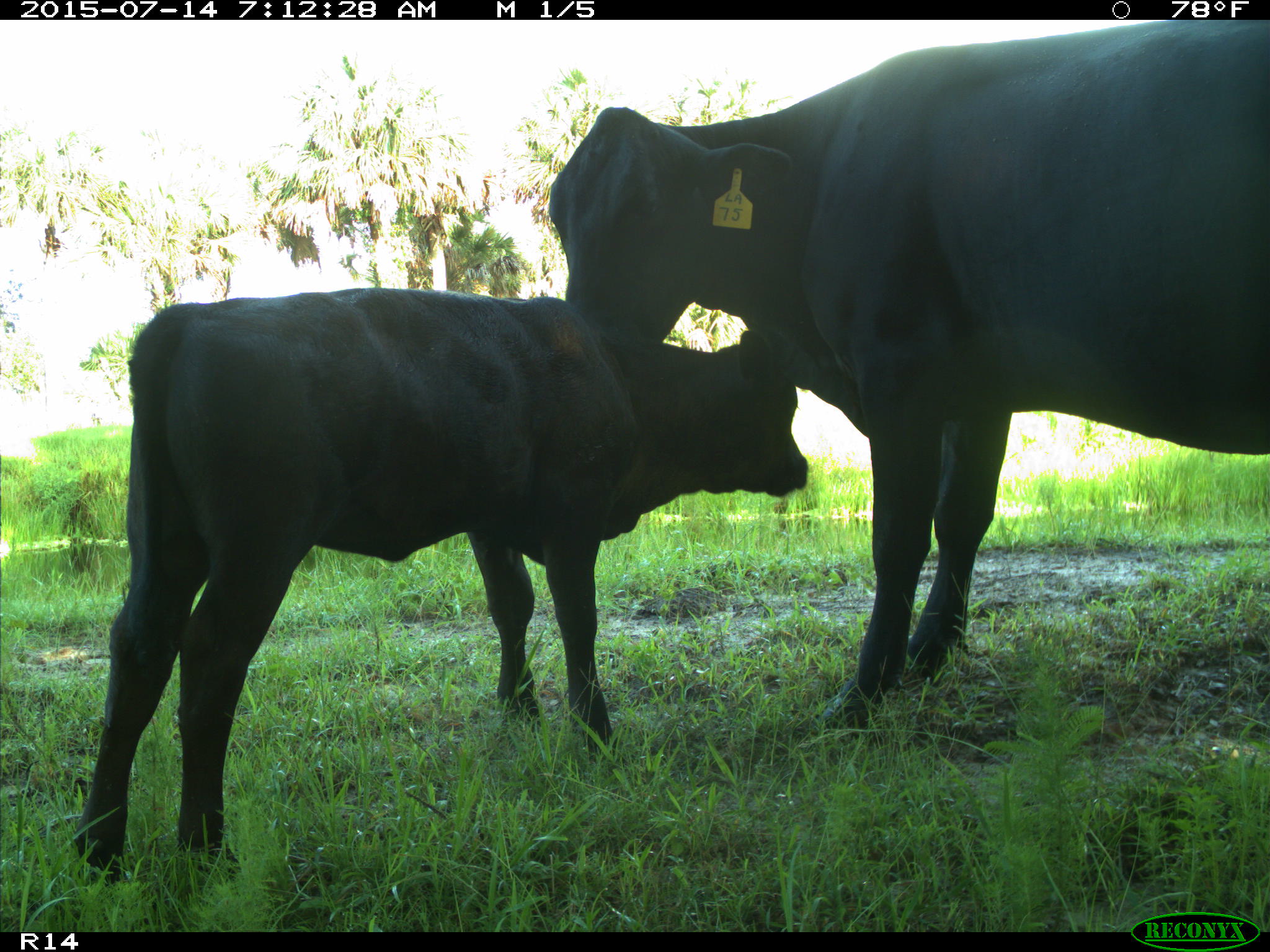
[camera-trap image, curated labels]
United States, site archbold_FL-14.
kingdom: Animalia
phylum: Chordata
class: Mammalia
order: Artiodactyla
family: Bovidae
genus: Bos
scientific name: Bos taurus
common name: domestic cow